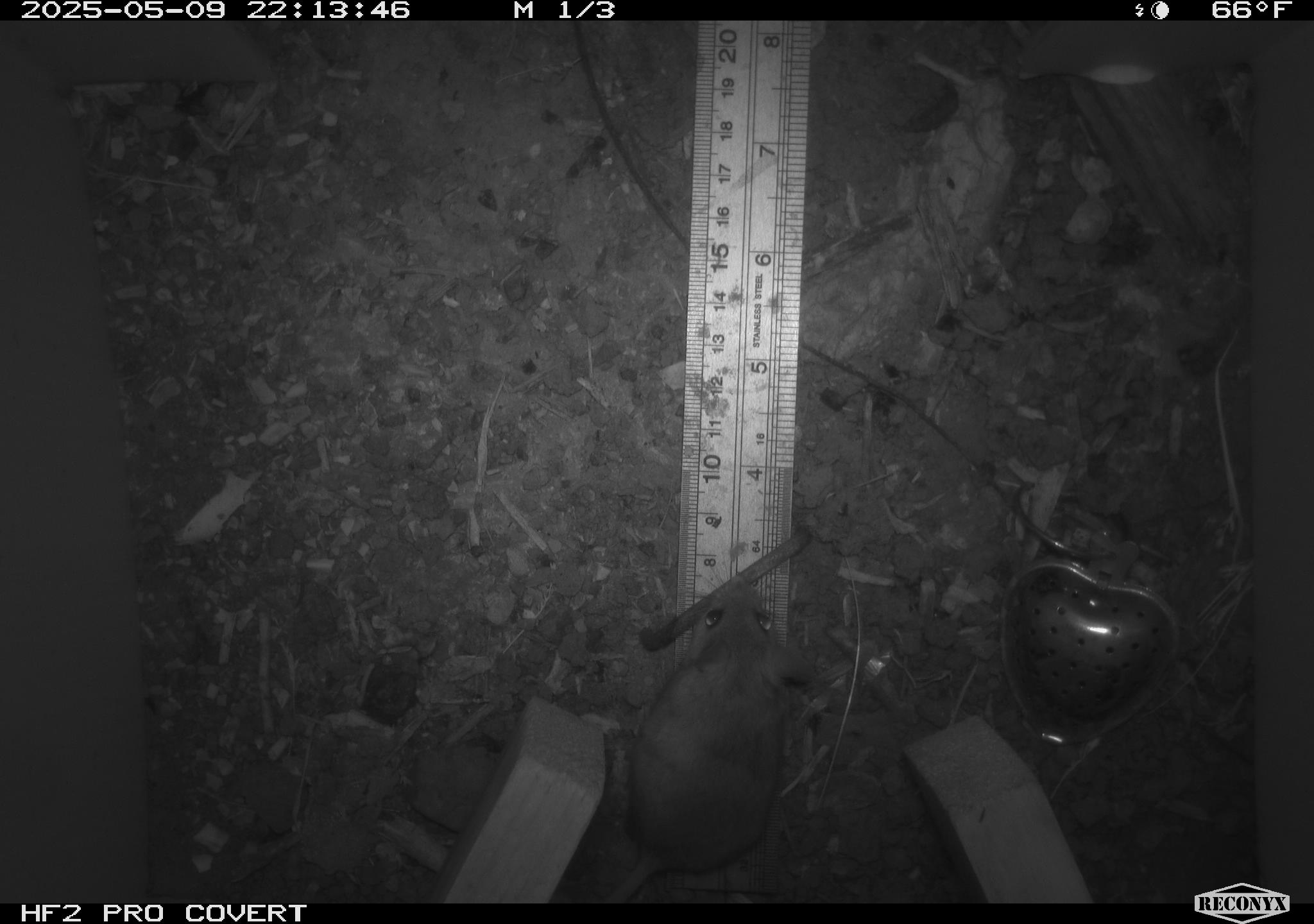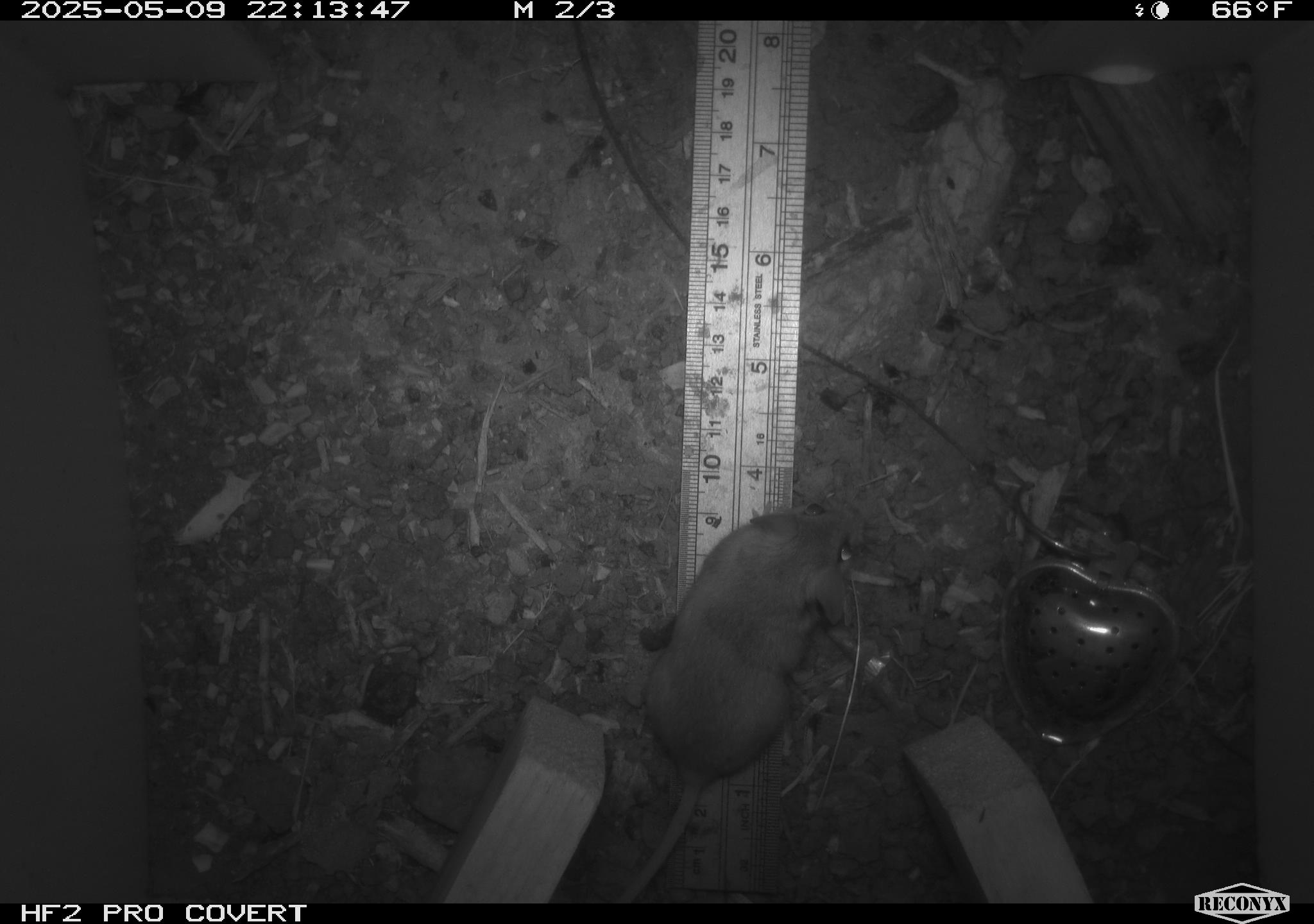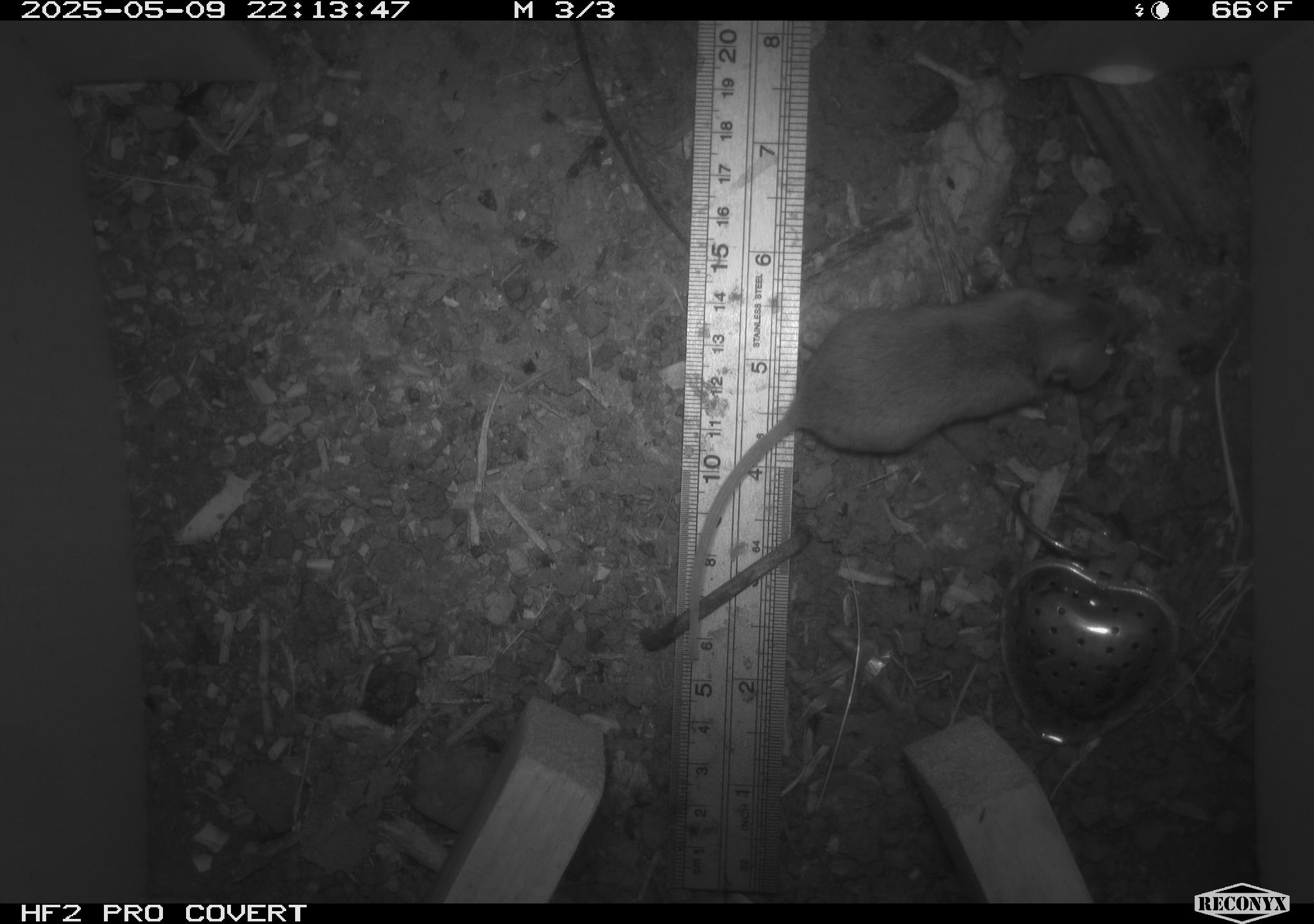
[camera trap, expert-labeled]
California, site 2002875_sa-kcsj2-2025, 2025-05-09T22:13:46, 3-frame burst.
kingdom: Animalia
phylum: Chordata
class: Mammalia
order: Rodentia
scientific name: Rodentia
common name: rodent